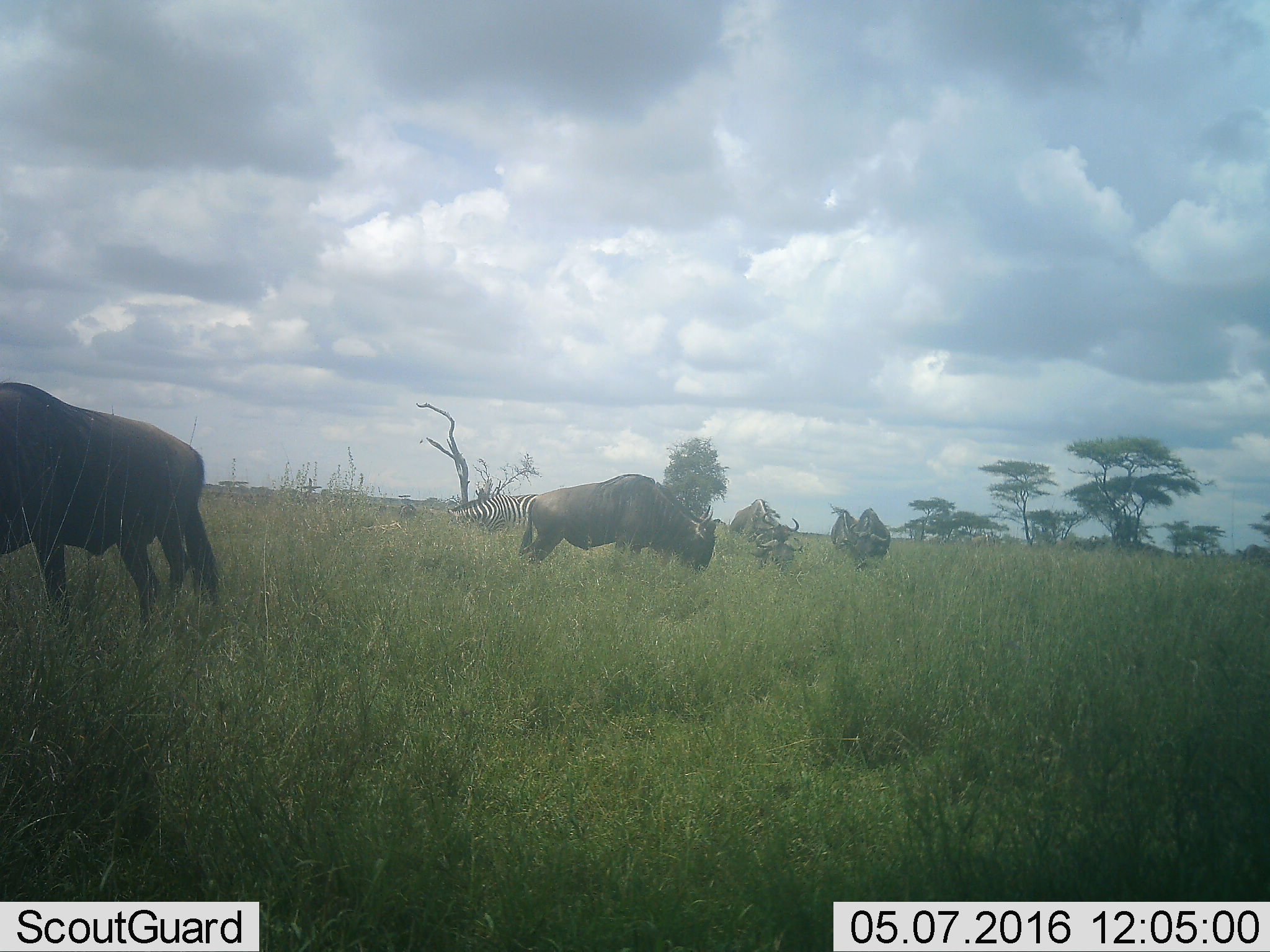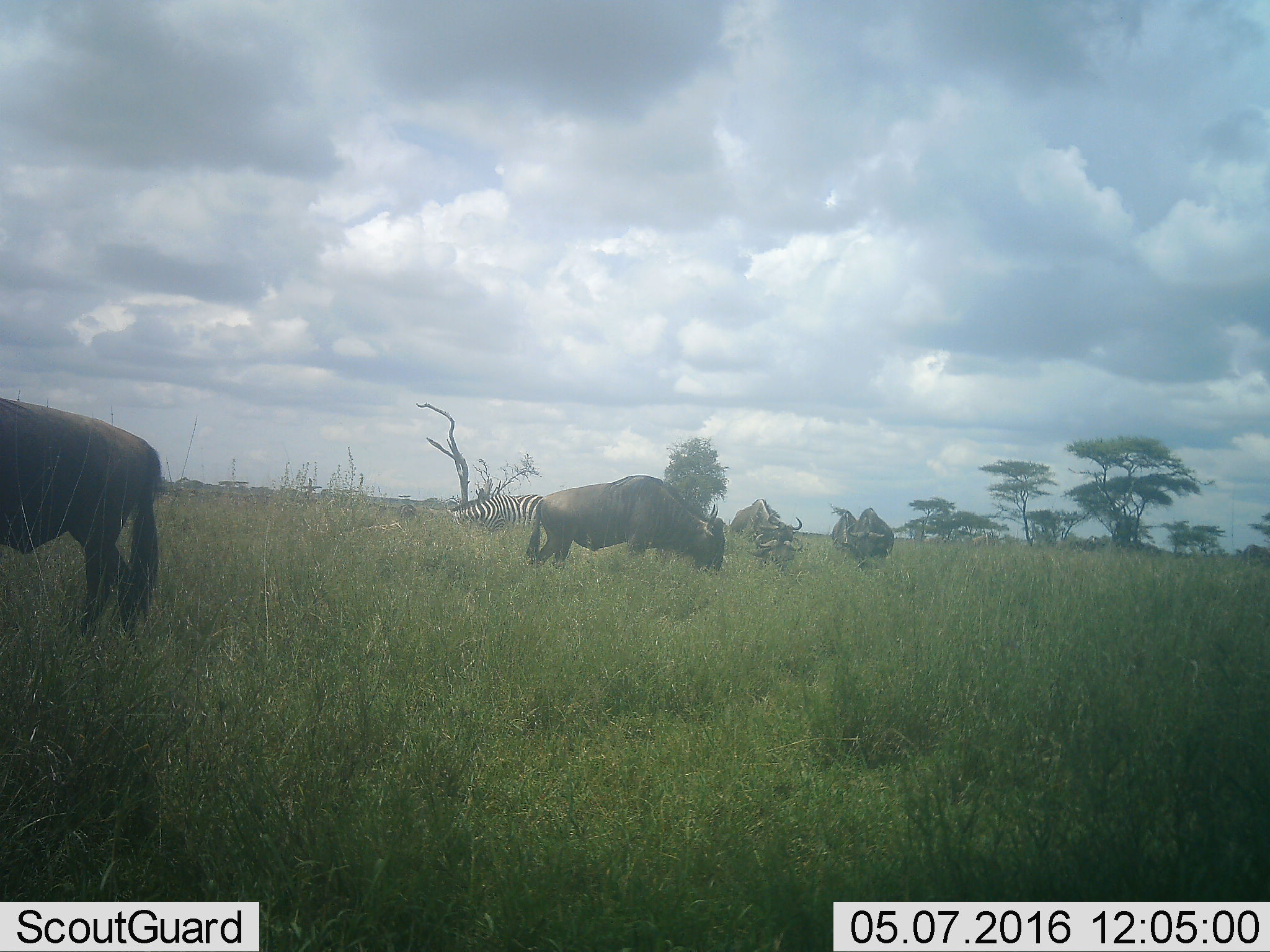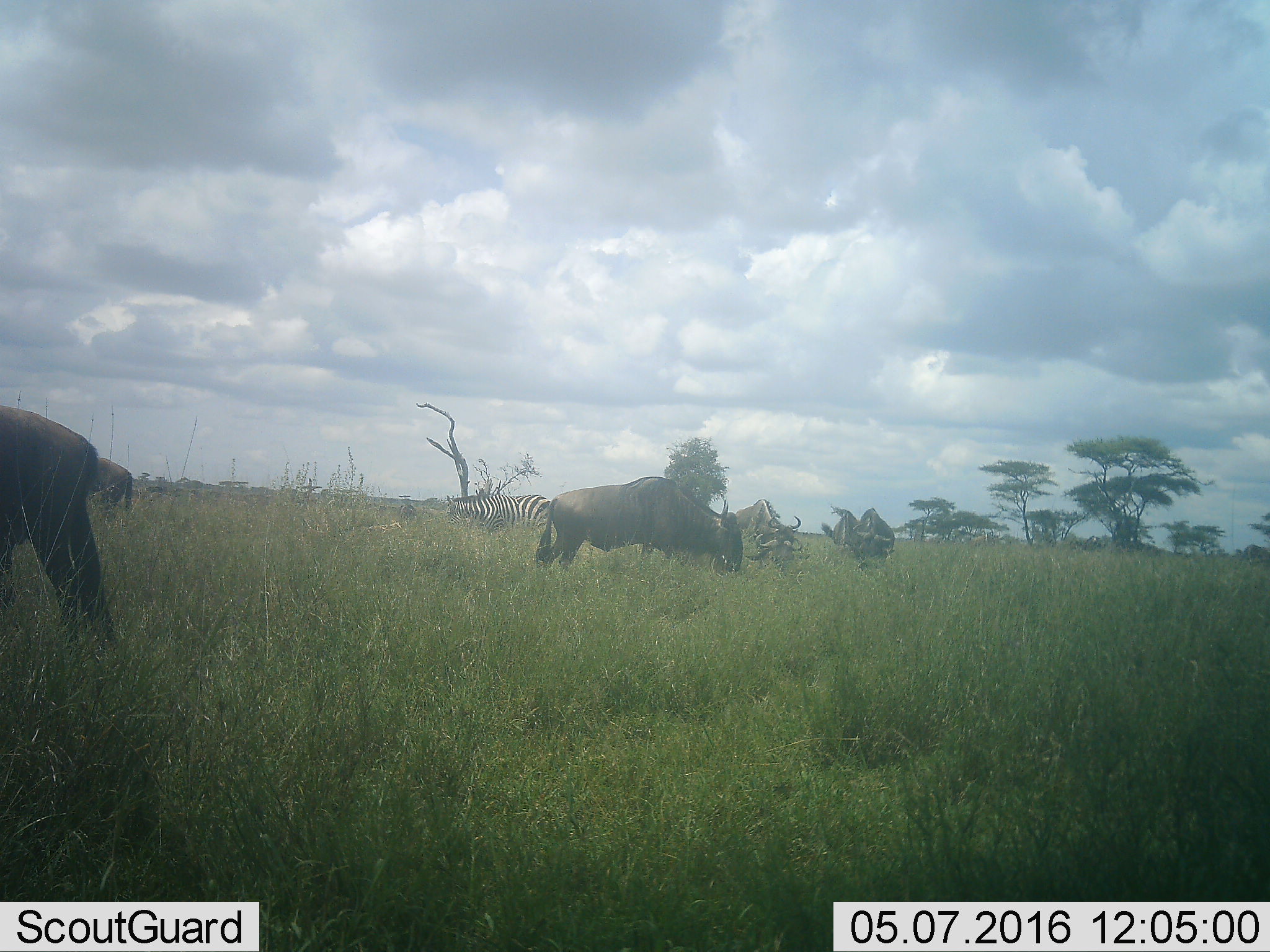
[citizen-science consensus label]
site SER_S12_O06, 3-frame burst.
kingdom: Animalia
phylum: Chordata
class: Mammalia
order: Artiodactyla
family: Bovidae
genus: Connochaetes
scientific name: Connochaetes taurinus taurinus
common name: blue wildebeest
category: wildebeestblue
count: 5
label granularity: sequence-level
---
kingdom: Animalia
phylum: Chordata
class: Mammalia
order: Perissodactyla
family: Equidae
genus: Equus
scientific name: Equus quagga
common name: plains zebra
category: zebraplains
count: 1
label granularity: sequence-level